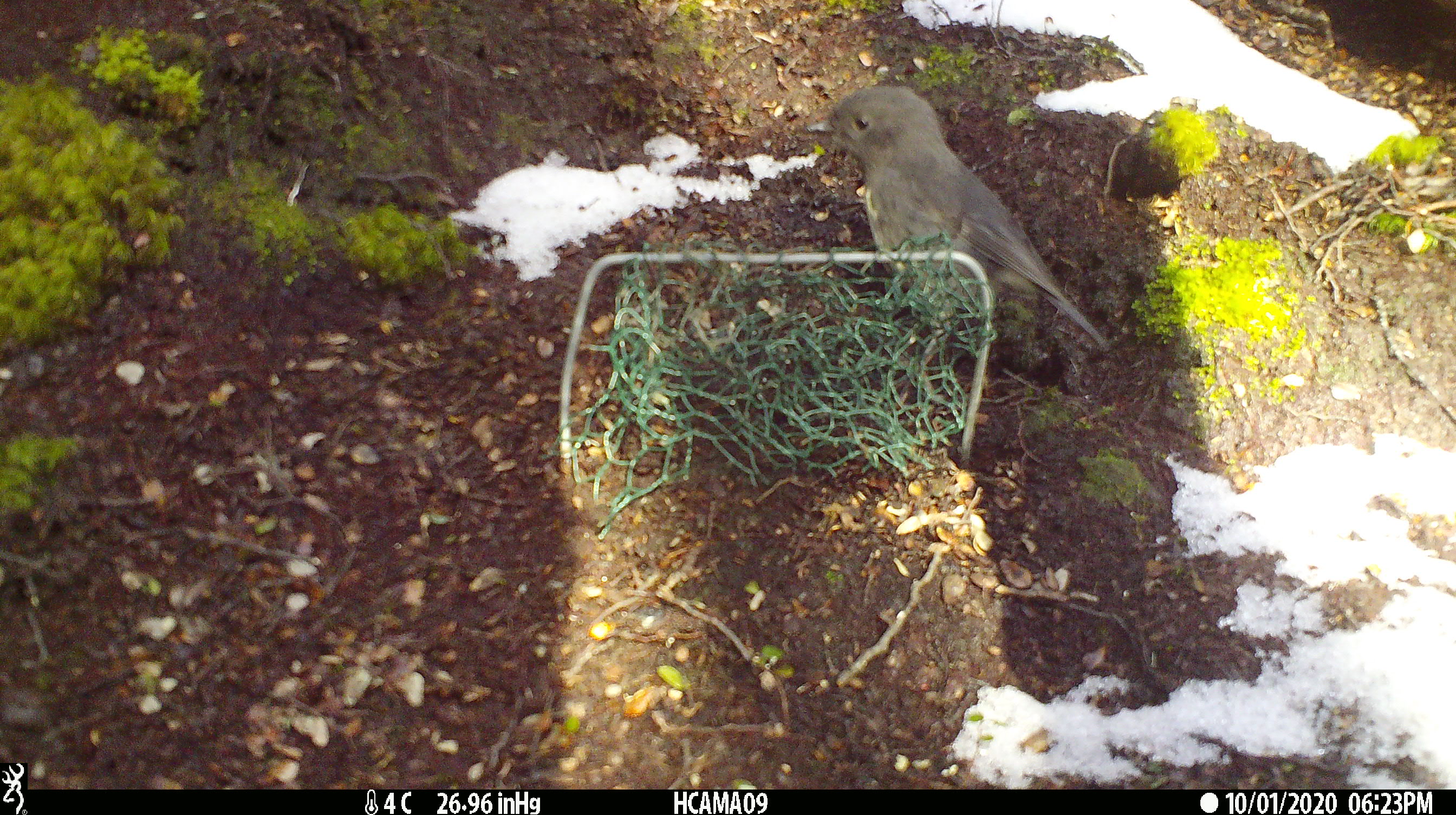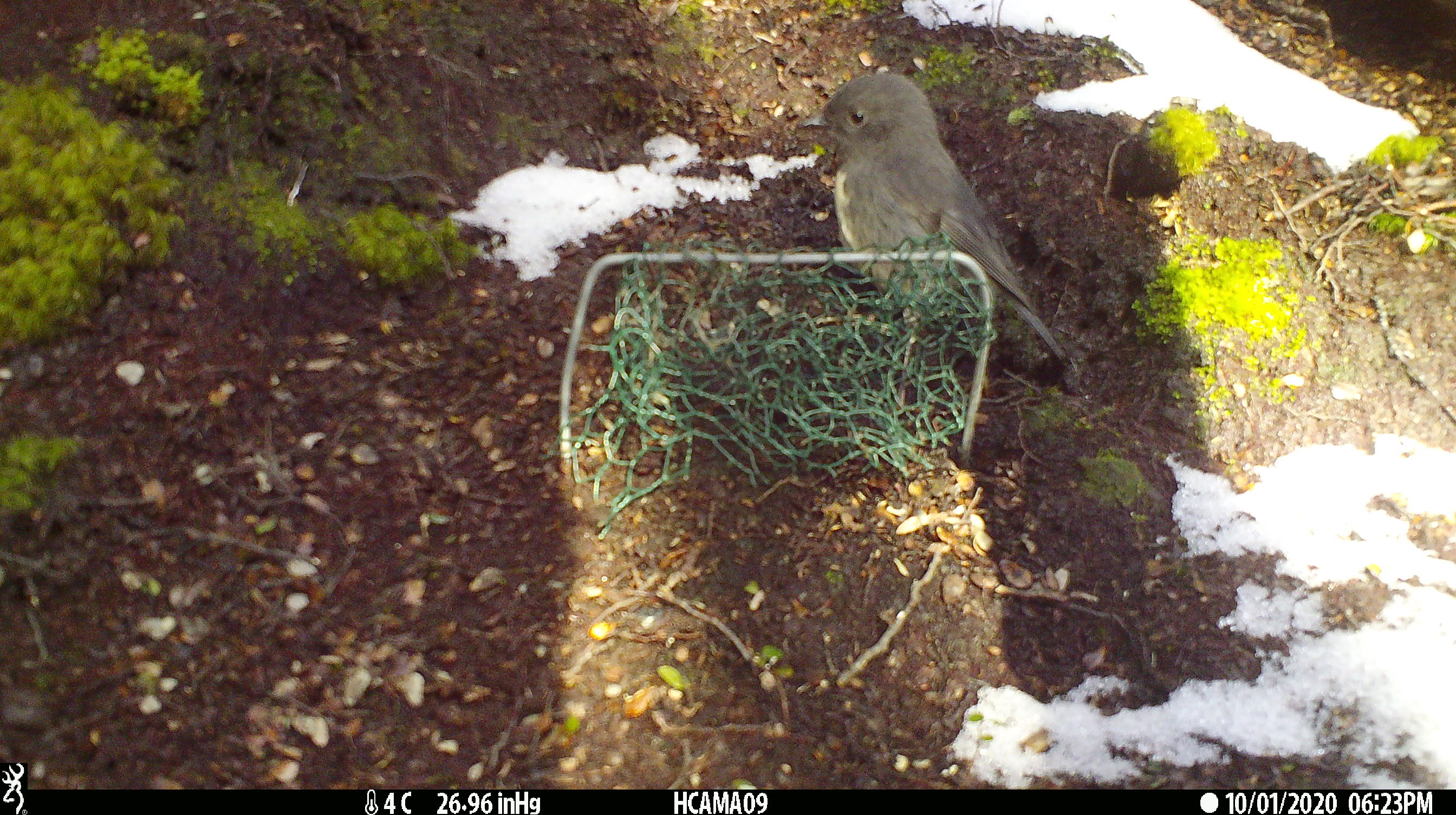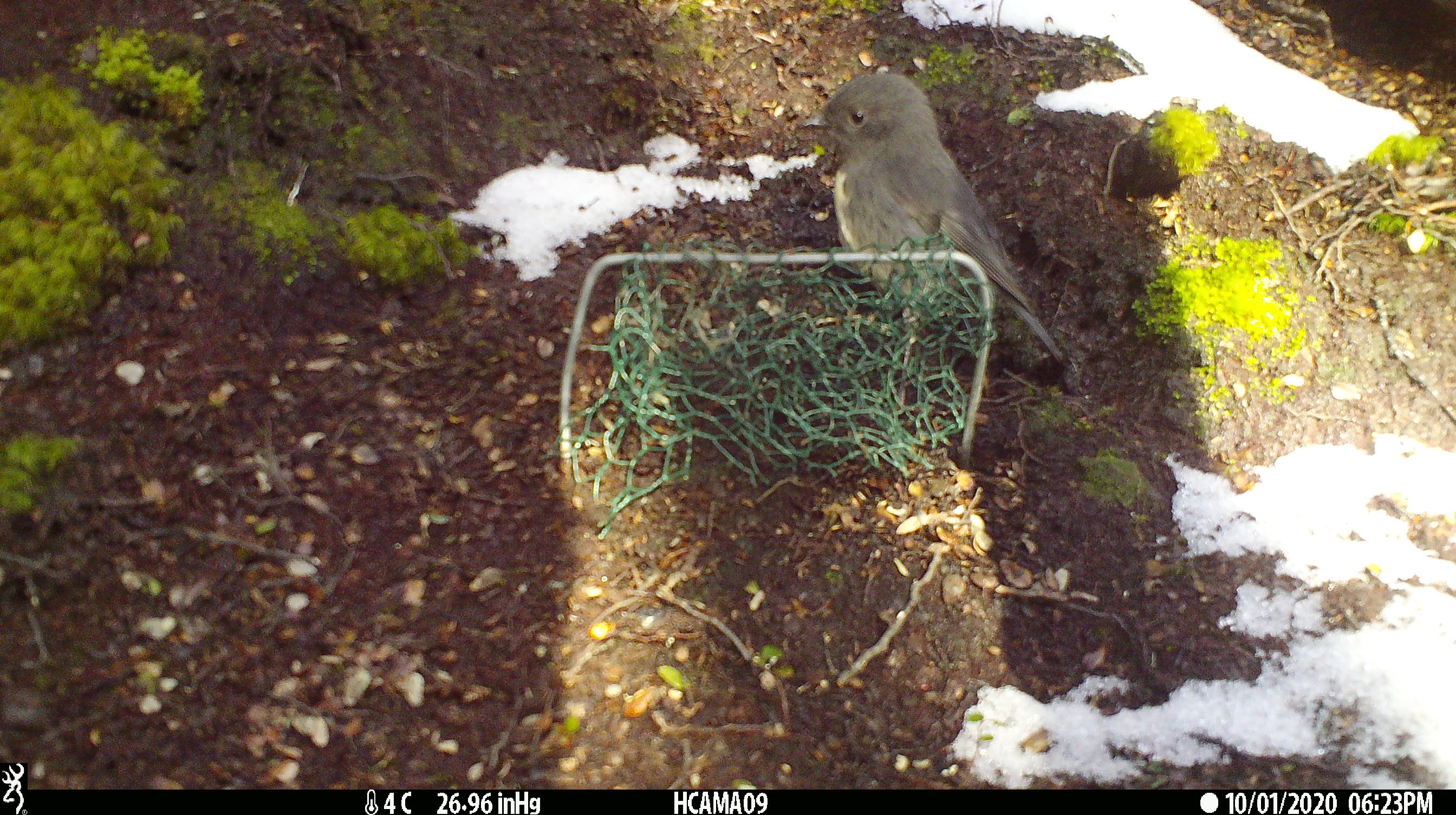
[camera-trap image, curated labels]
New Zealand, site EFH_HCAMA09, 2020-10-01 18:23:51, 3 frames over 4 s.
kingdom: Animalia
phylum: Chordata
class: Aves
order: Passeriformes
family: Petroicidae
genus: Petroica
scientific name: Petroica australis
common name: new zealand robin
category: robin